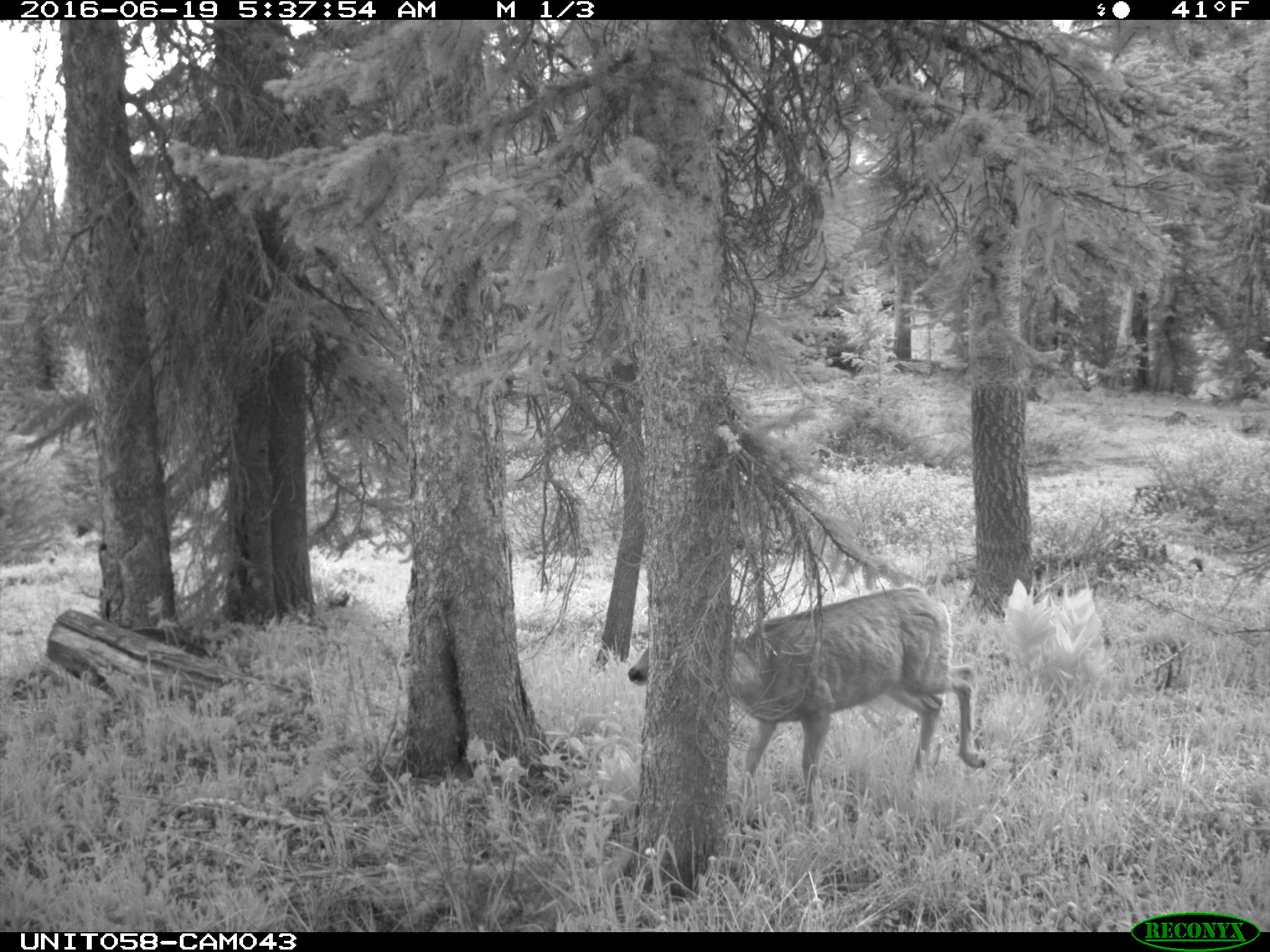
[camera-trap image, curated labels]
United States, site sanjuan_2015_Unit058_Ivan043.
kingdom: Animalia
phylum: Chordata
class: Mammalia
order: Artiodactyla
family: Cervidae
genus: Odocoileus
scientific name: Odocoileus hemionus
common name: mule deer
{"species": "Odocoileus hemionus (mule deer)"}